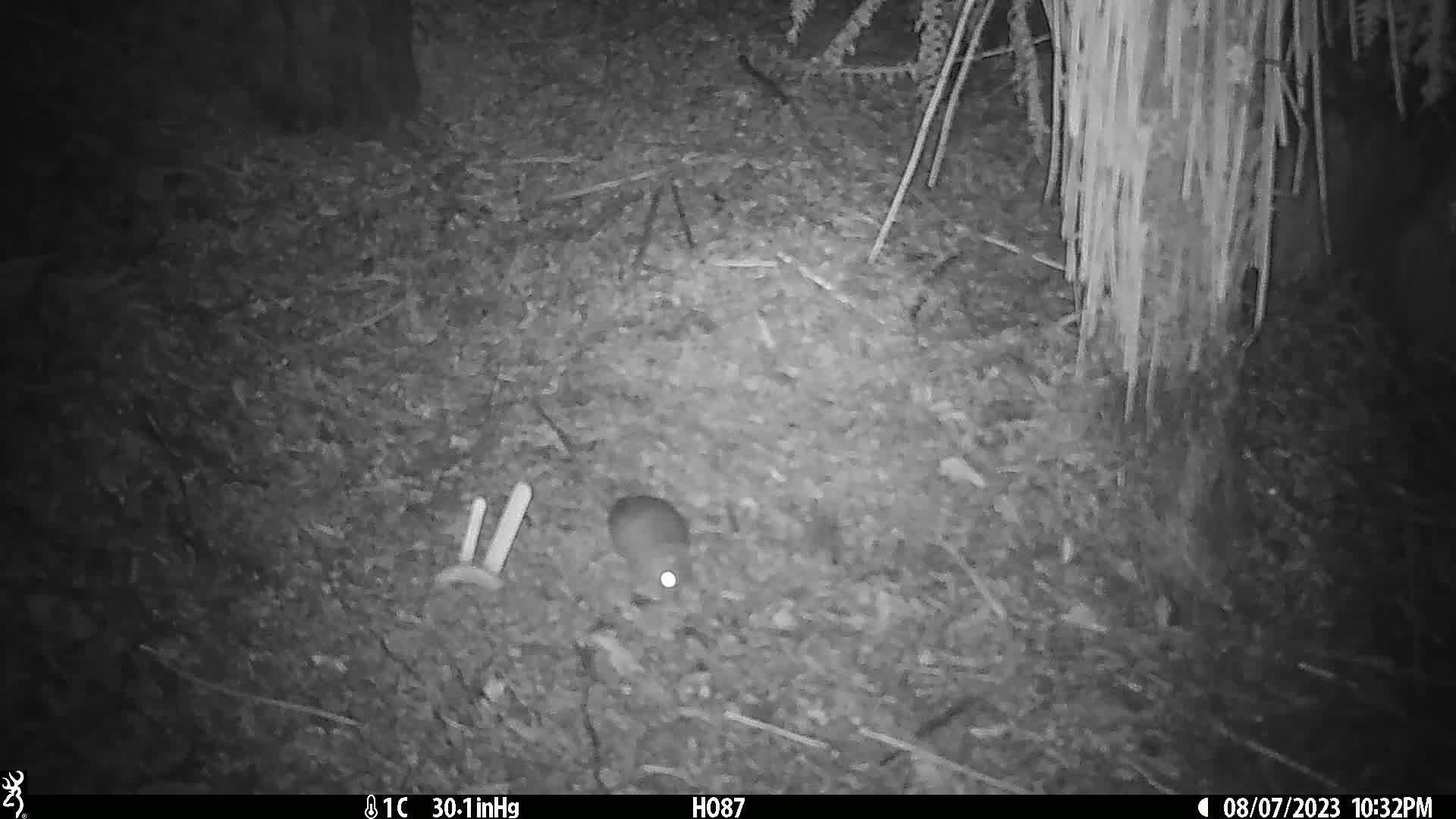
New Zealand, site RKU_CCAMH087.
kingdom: Animalia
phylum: Chordata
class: Mammalia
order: Rodentia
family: Muridae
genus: Rattus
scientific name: Rattus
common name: rat